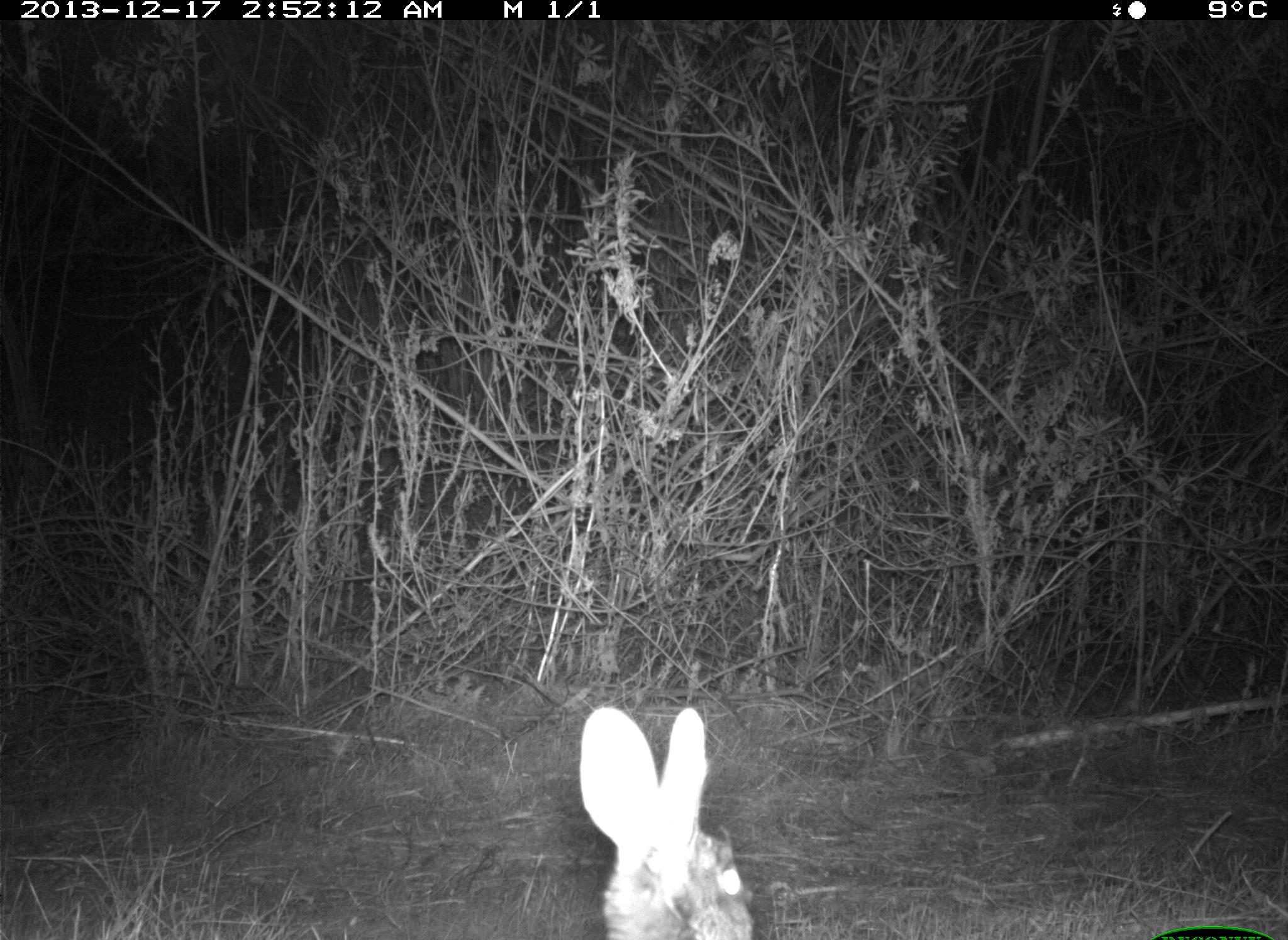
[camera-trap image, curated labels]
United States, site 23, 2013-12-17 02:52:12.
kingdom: Animalia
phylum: Chordata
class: Mammalia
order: Lagomorpha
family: Leporidae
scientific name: Leporidae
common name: rabbits and hares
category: rabbit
Rabbit (rabbits and hares) (Leporidae).